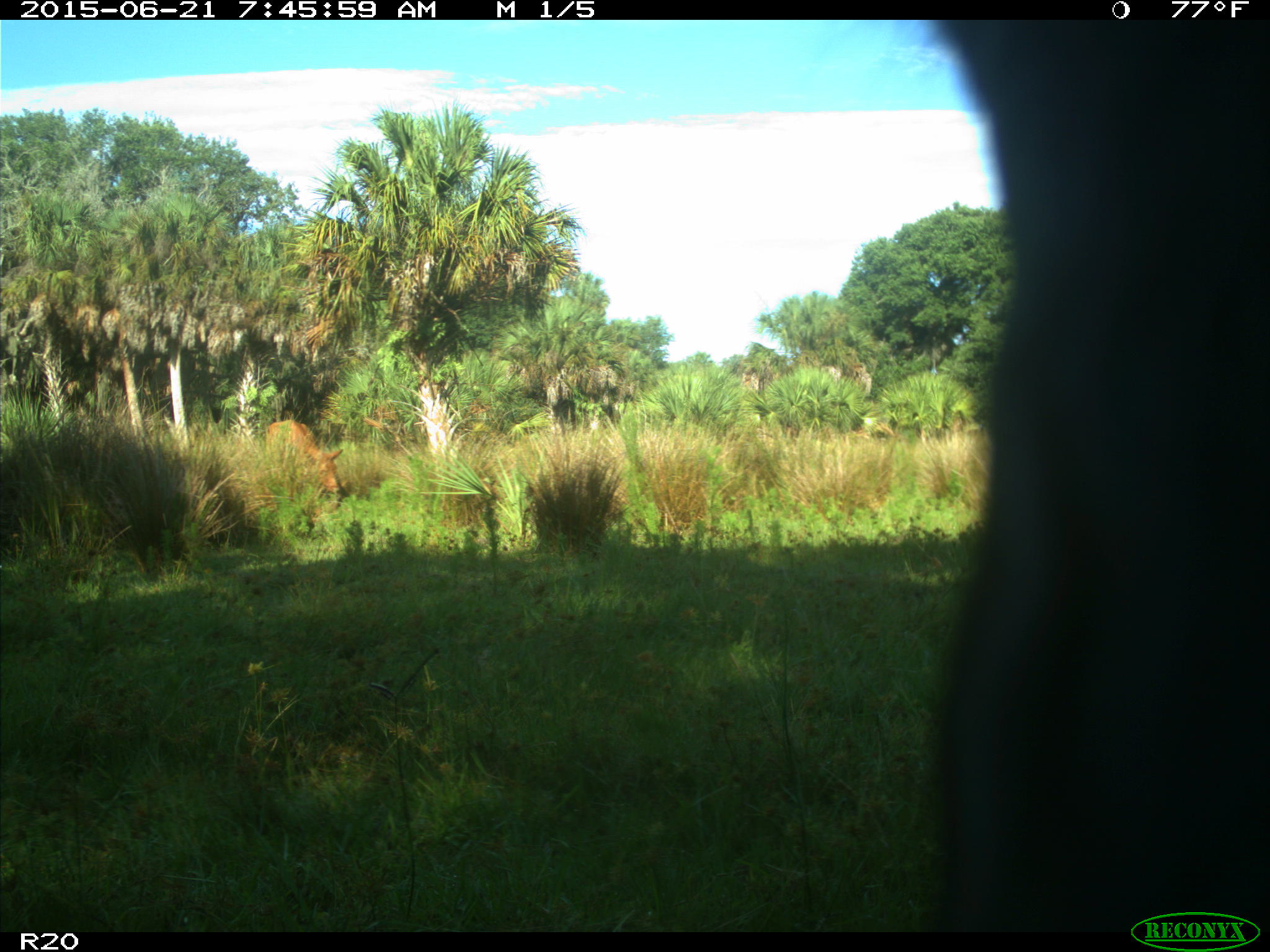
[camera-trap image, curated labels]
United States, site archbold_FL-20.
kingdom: Animalia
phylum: Chordata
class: Mammalia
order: Artiodactyla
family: Bovidae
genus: Bos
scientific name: Bos taurus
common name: domestic cow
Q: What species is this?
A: Bos taurus (domestic cow).